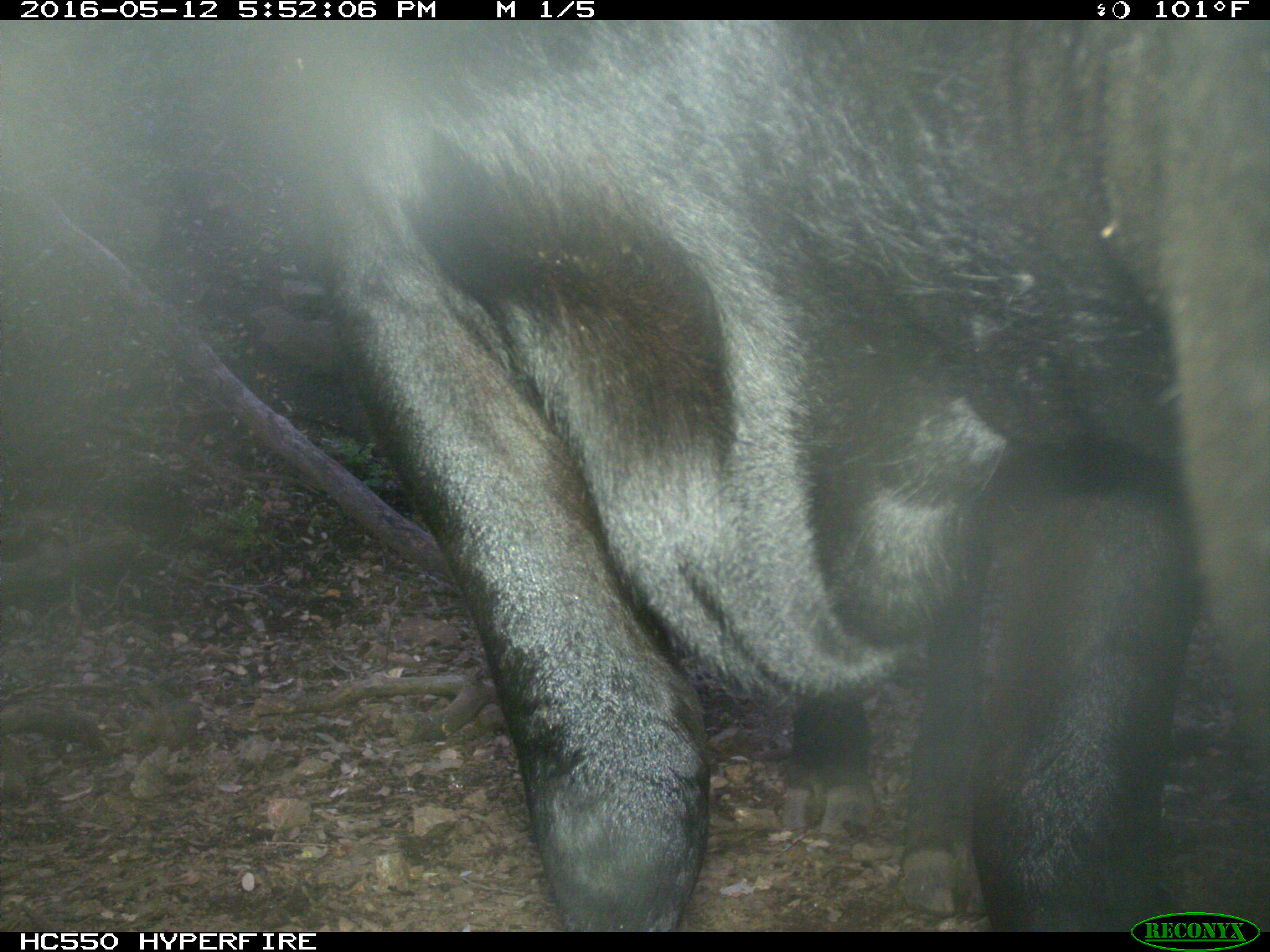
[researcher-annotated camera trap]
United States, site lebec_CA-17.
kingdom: Animalia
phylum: Chordata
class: Mammalia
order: Artiodactyla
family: Bovidae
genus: Bos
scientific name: Bos taurus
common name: domestic cow